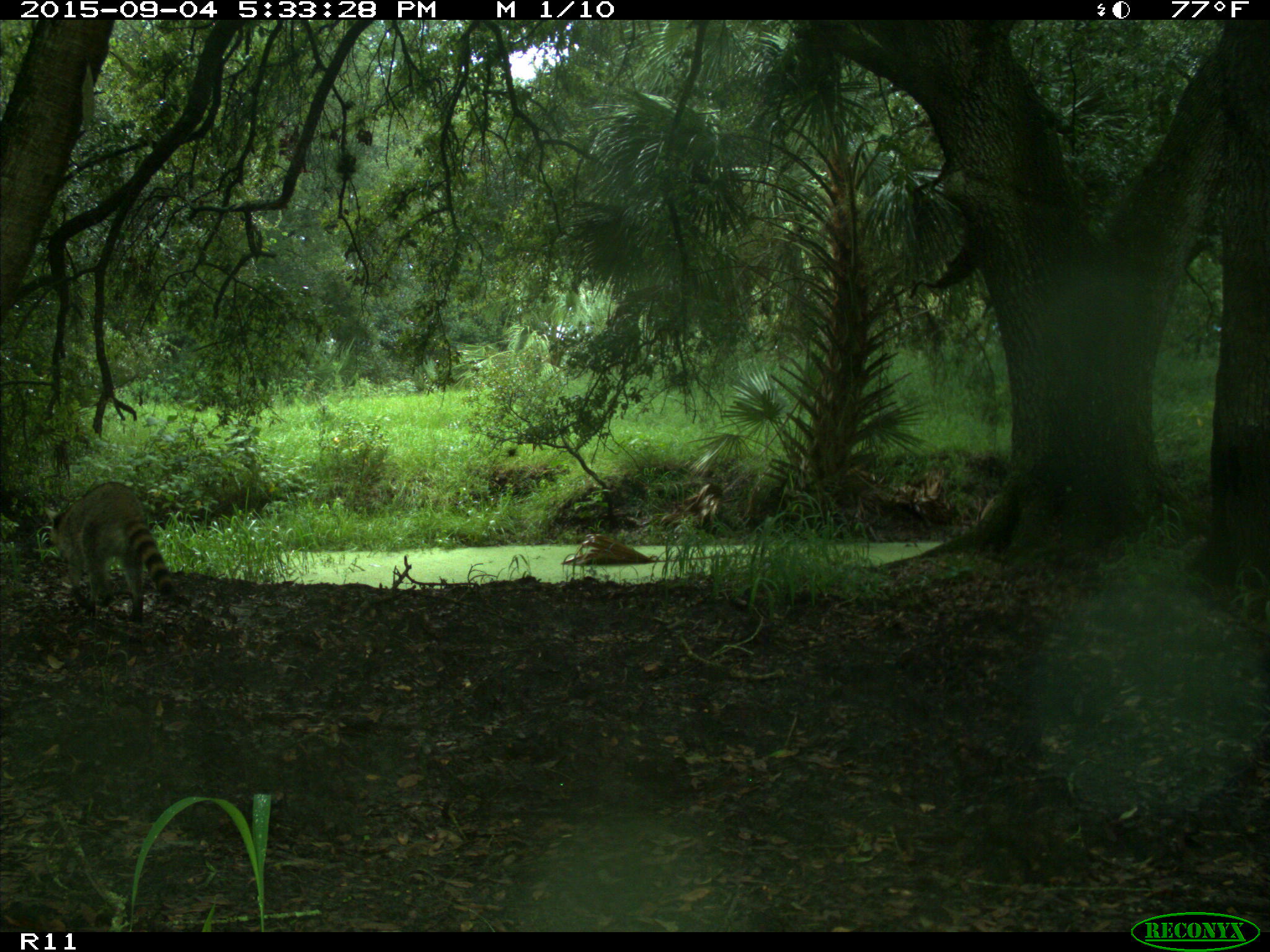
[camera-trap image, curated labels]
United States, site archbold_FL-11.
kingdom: Animalia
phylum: Chordata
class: Mammalia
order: Carnivora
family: Procyonidae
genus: Procyon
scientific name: Procyon lotor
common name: common raccoon